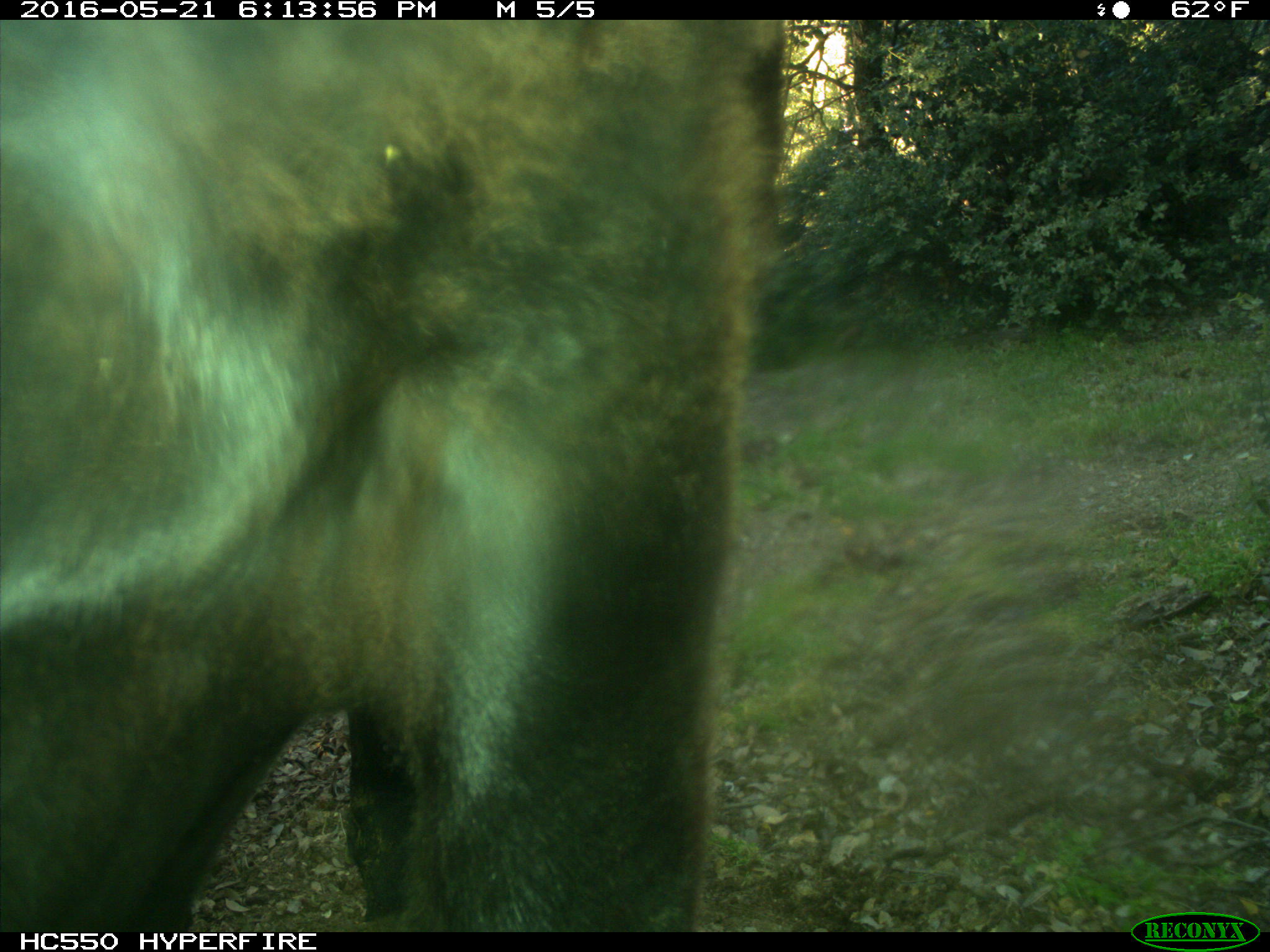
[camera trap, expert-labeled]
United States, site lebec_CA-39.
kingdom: Animalia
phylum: Chordata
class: Mammalia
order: Artiodactyla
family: Bovidae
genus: Bos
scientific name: Bos taurus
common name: domestic cow